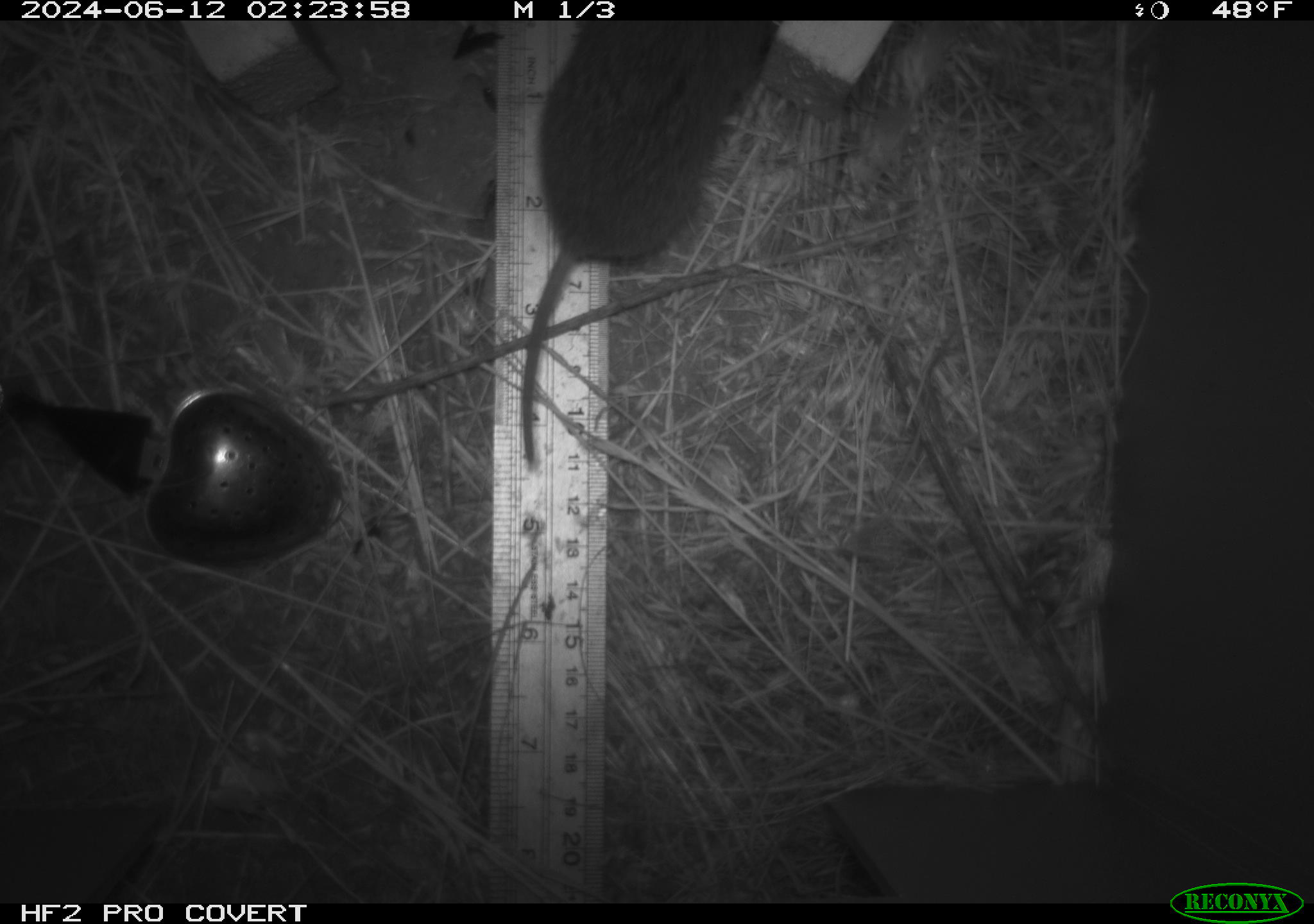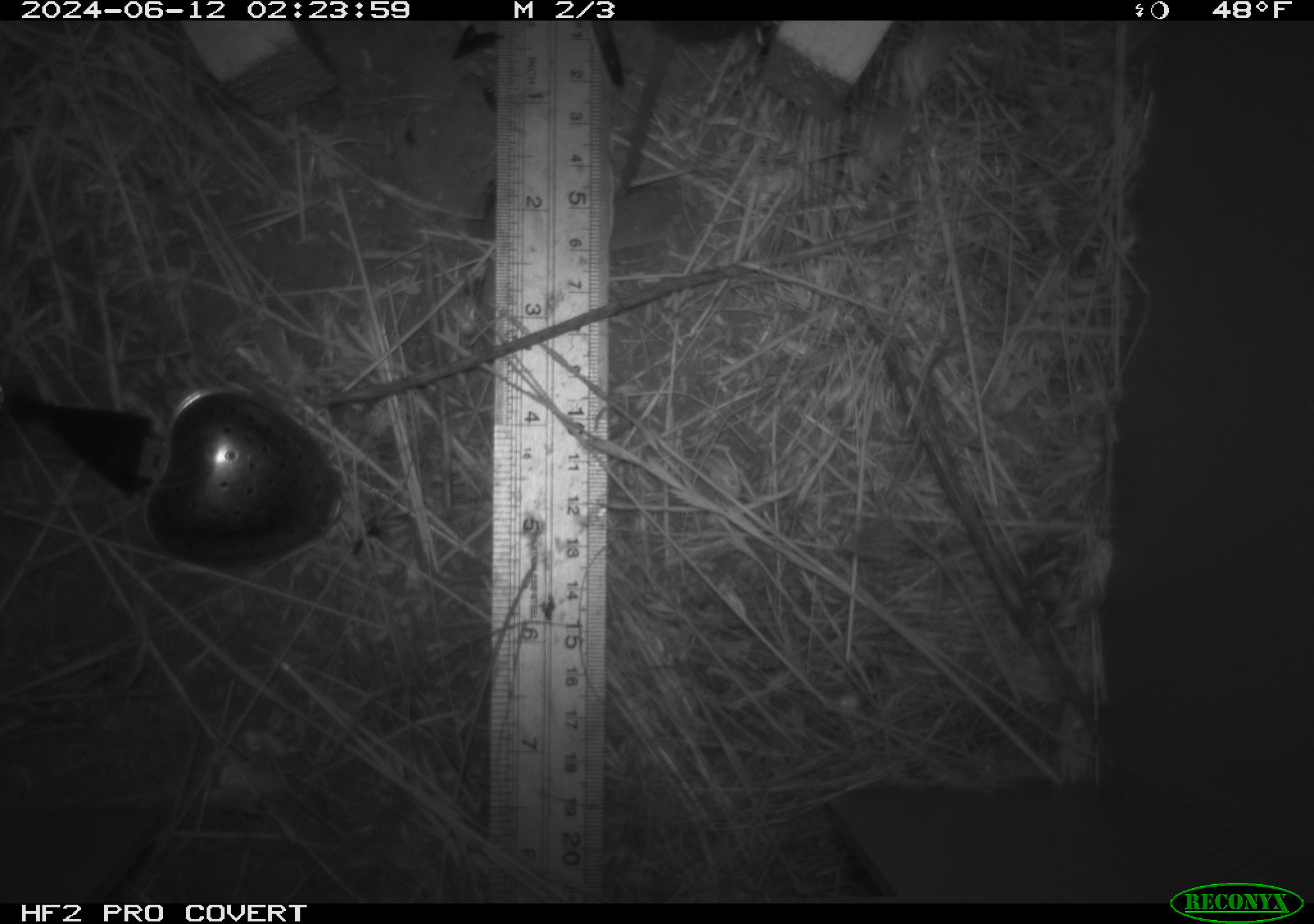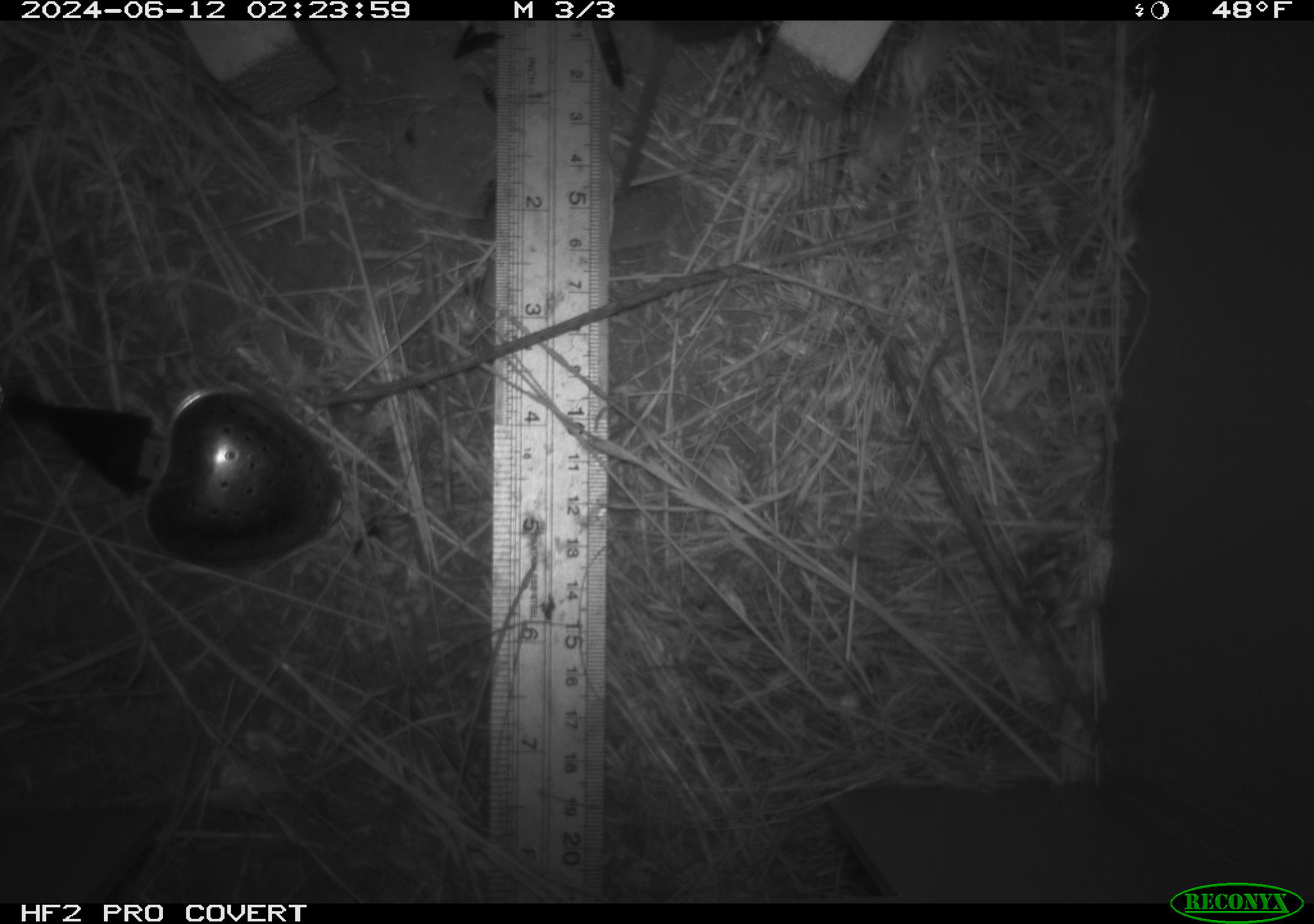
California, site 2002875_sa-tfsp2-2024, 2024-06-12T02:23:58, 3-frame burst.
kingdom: Animalia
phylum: Chordata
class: Mammalia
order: Rodentia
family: Cricetidae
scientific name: Arvicolinae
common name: voles, lemmings, and muskrats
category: arvicolinae subfamily